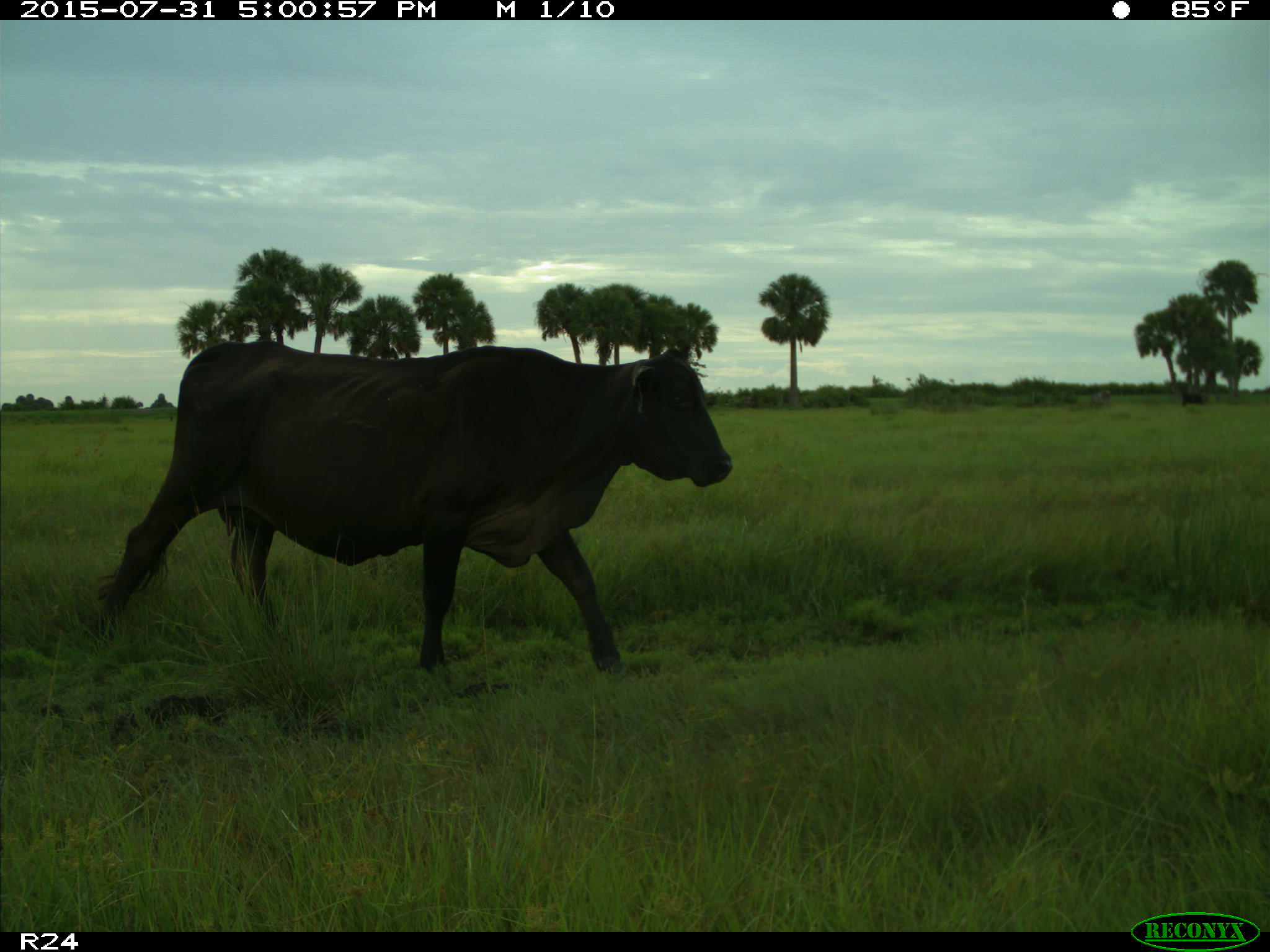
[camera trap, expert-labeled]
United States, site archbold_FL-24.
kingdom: Animalia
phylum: Chordata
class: Mammalia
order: Artiodactyla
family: Bovidae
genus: Bos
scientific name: Bos taurus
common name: domestic cow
Bos taurus (domestic cow).